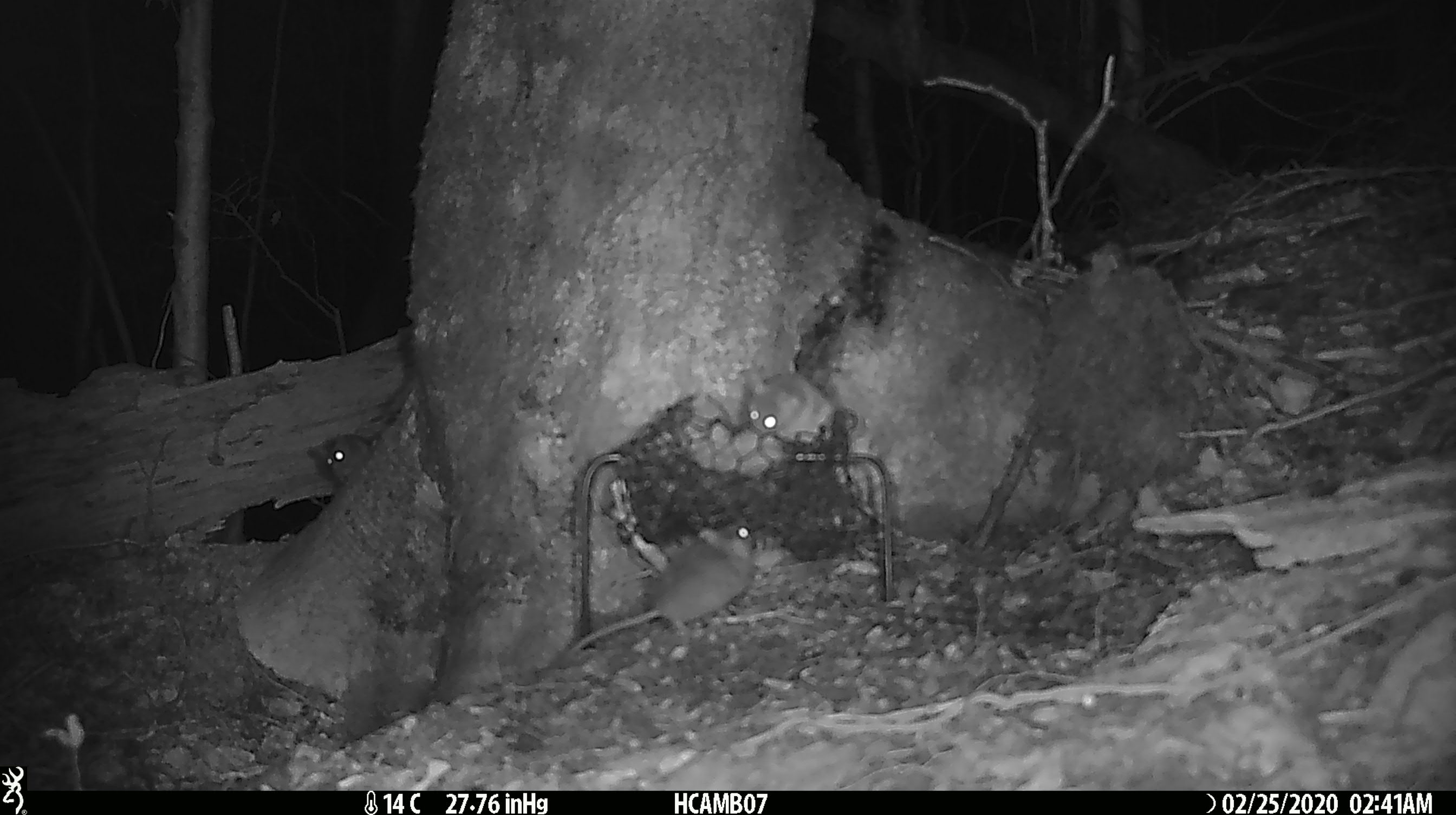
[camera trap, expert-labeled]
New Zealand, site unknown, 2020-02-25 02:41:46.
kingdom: Animalia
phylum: Chordata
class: Mammalia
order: Rodentia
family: Muridae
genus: Mus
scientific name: Mus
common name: mouse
Mouse (Mus).